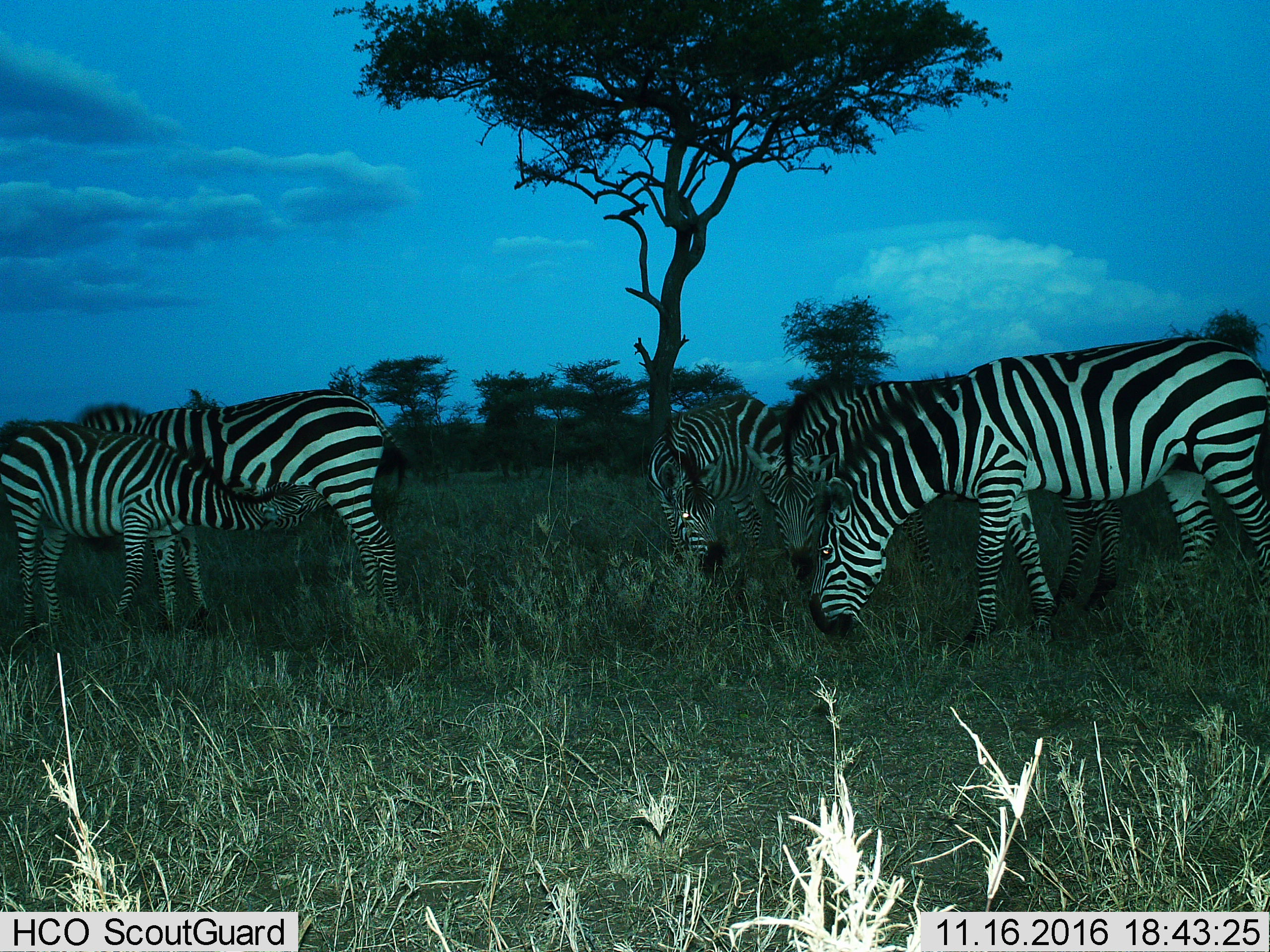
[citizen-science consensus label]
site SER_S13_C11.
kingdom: Animalia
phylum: Chordata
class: Mammalia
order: Perissodactyla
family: Equidae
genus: Equus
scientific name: Equus quagga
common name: plains zebra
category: zebraplains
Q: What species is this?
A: Zebraplains (plains zebra) (Equus quagga).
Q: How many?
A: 5.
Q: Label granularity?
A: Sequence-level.